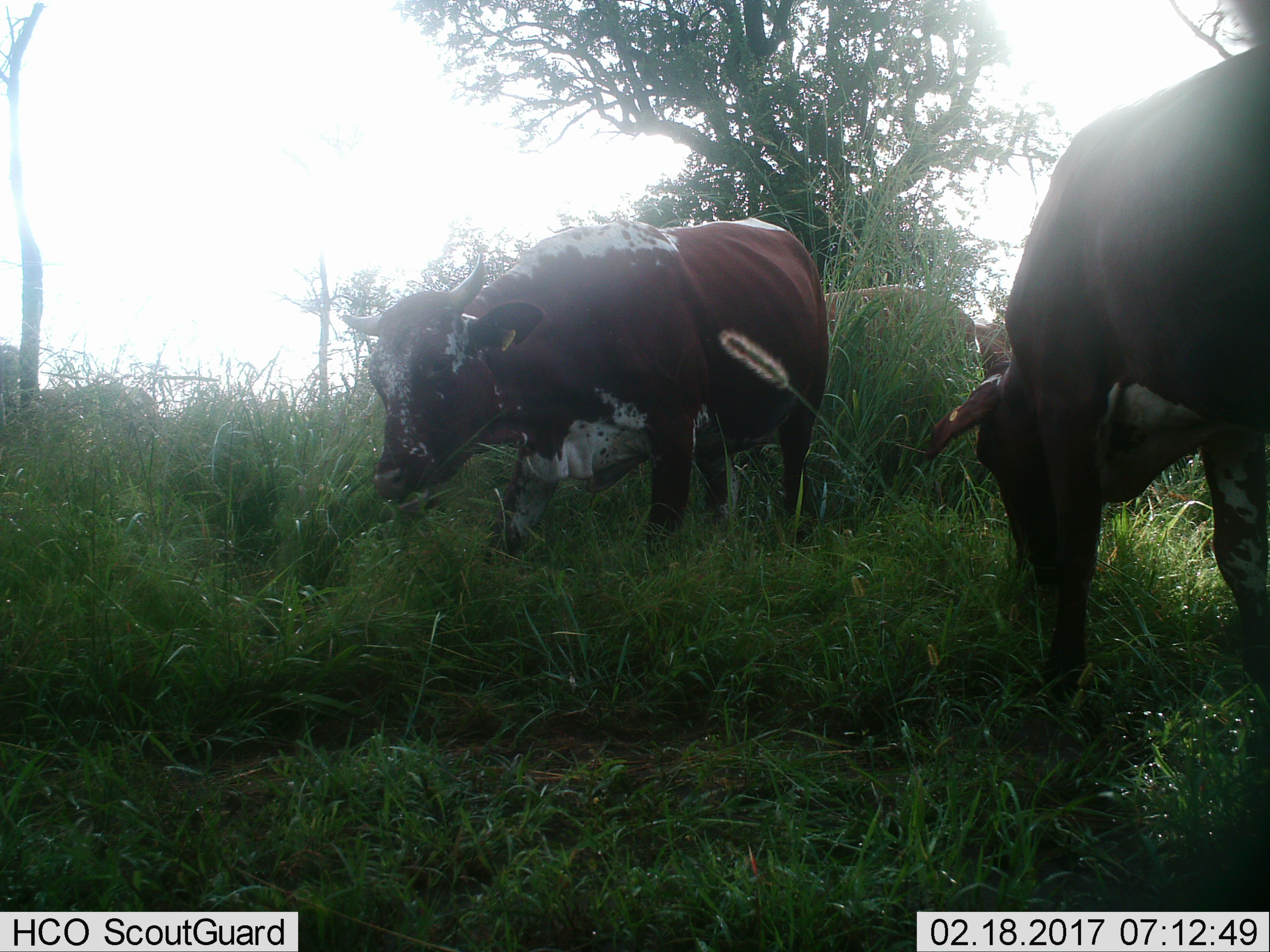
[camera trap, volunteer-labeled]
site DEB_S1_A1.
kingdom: Animalia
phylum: Chordata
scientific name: Vertebrata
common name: domestic animal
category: domesticanimal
Domesticanimal (domestic animal) (Vertebrata), count 4. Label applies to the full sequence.